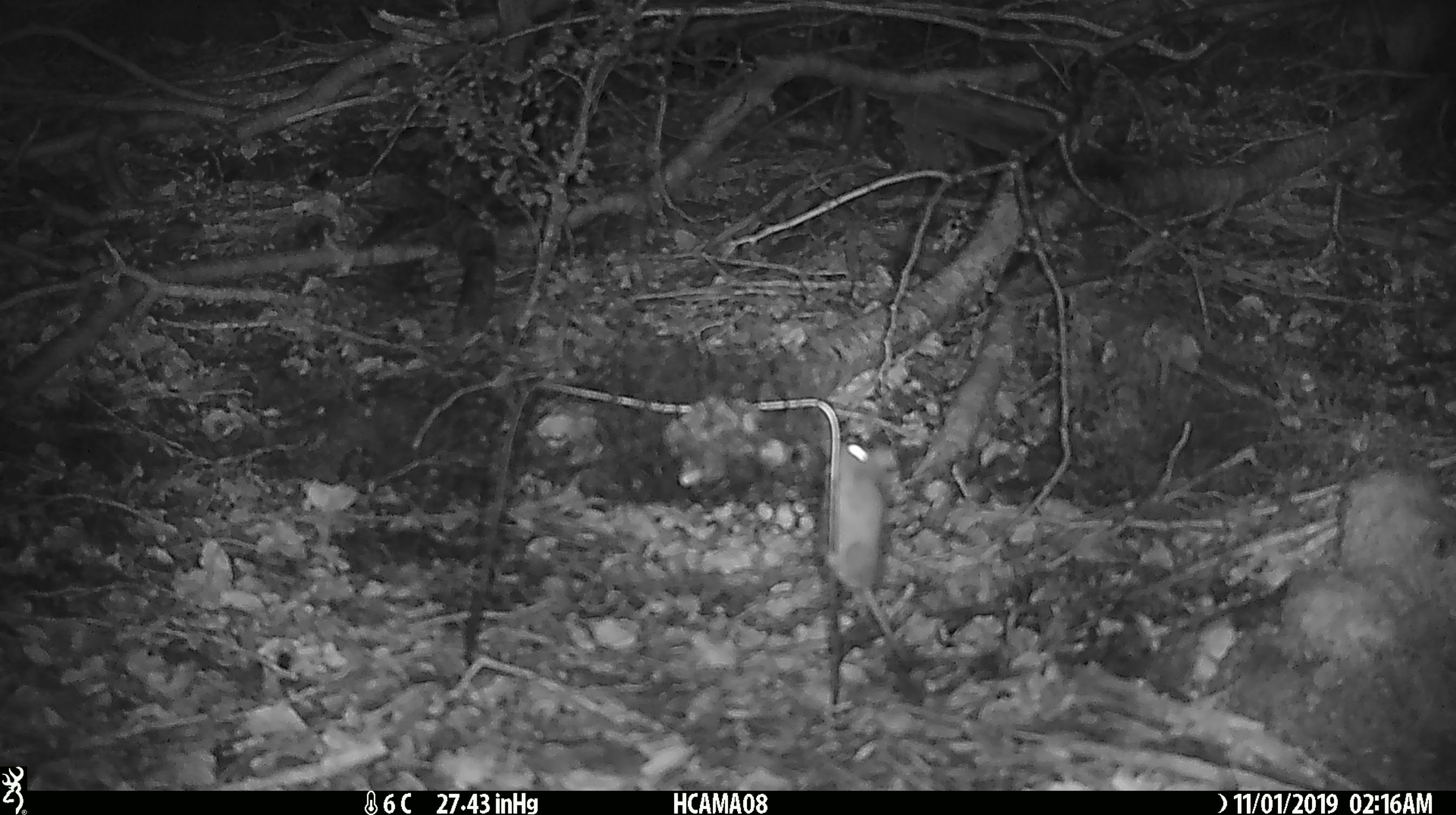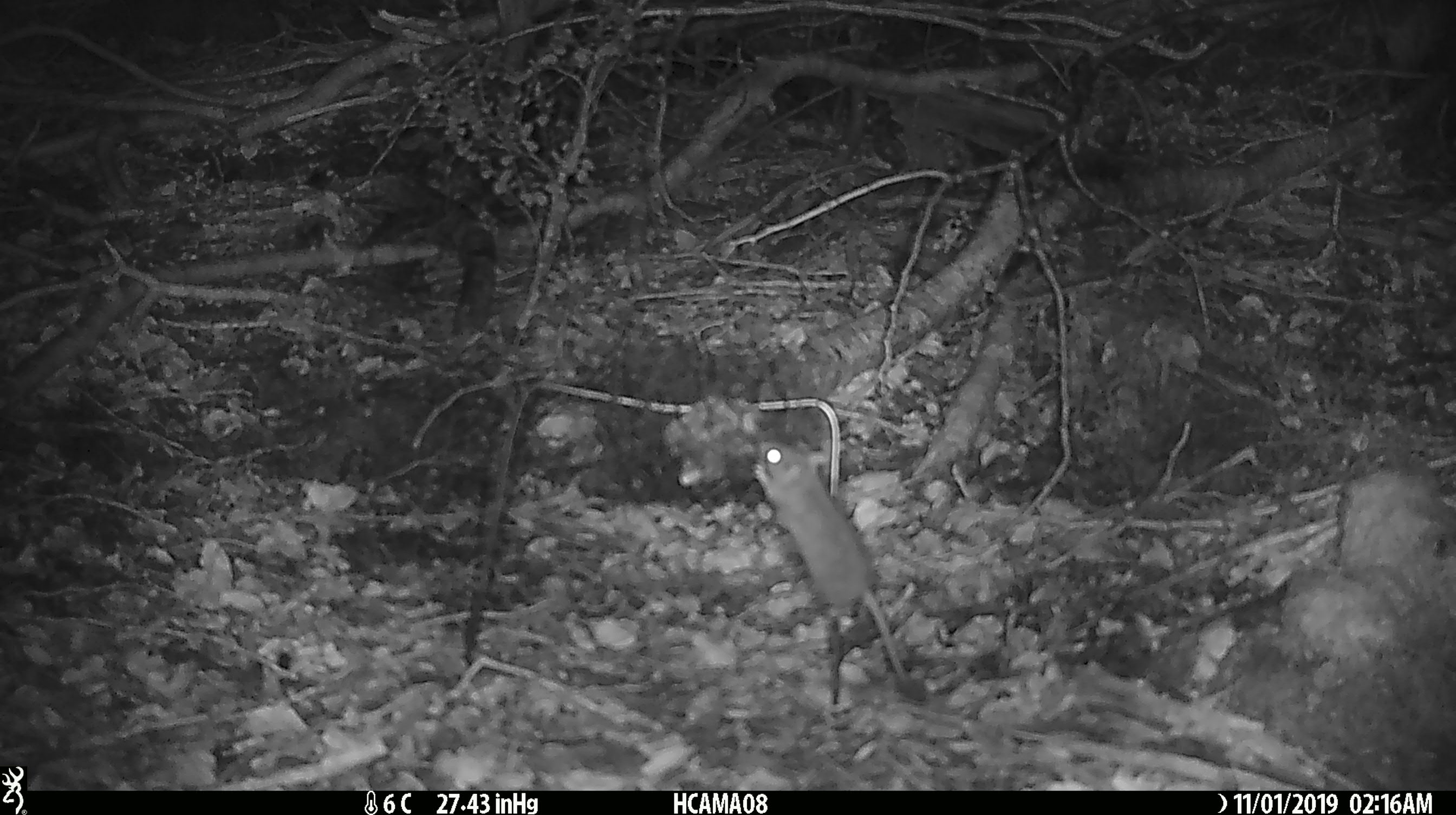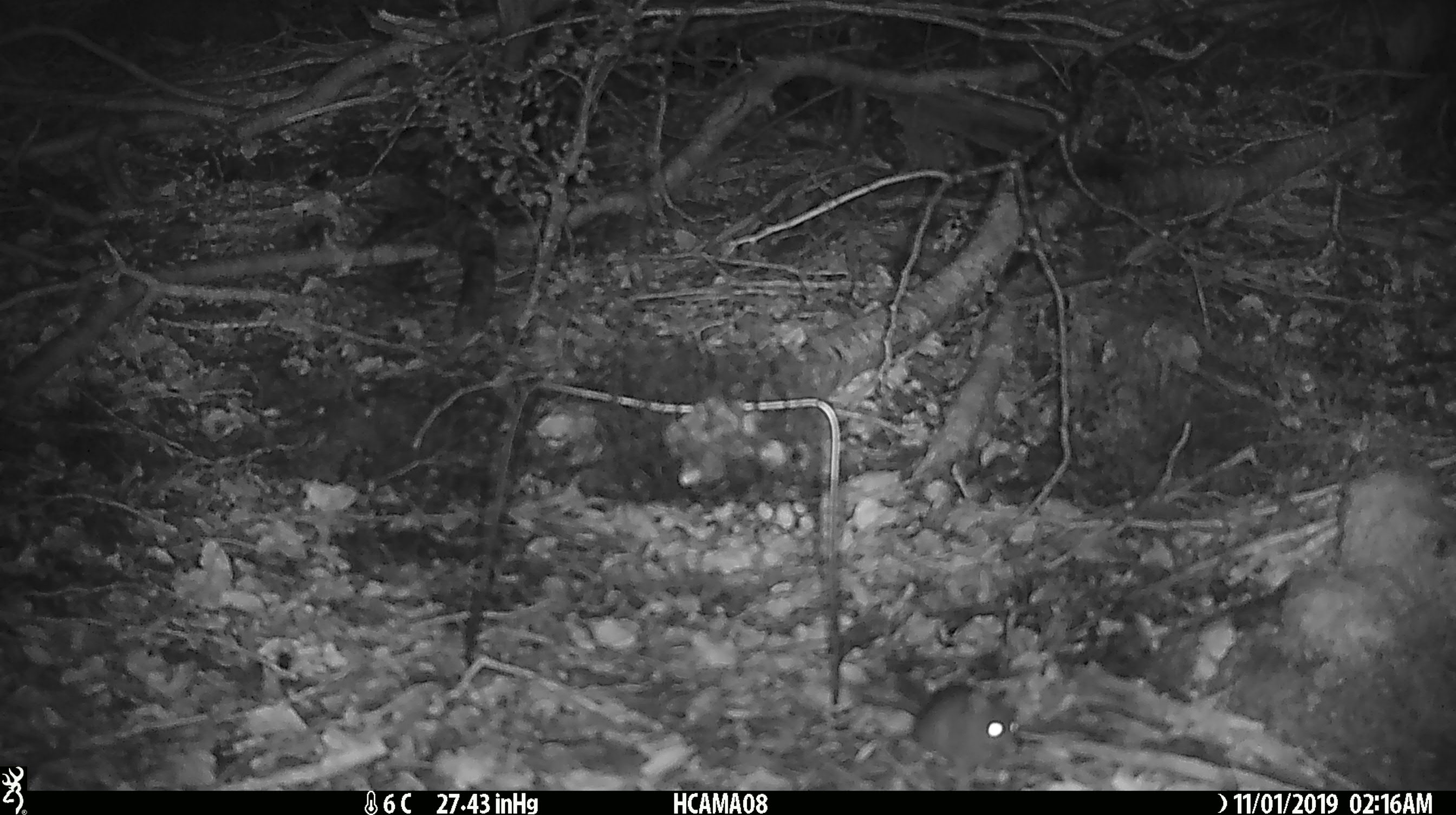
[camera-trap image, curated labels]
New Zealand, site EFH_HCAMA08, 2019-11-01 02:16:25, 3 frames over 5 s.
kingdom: Animalia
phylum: Chordata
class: Mammalia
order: Rodentia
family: Muridae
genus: Mus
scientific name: Mus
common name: mouse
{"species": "mouse (Mus)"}